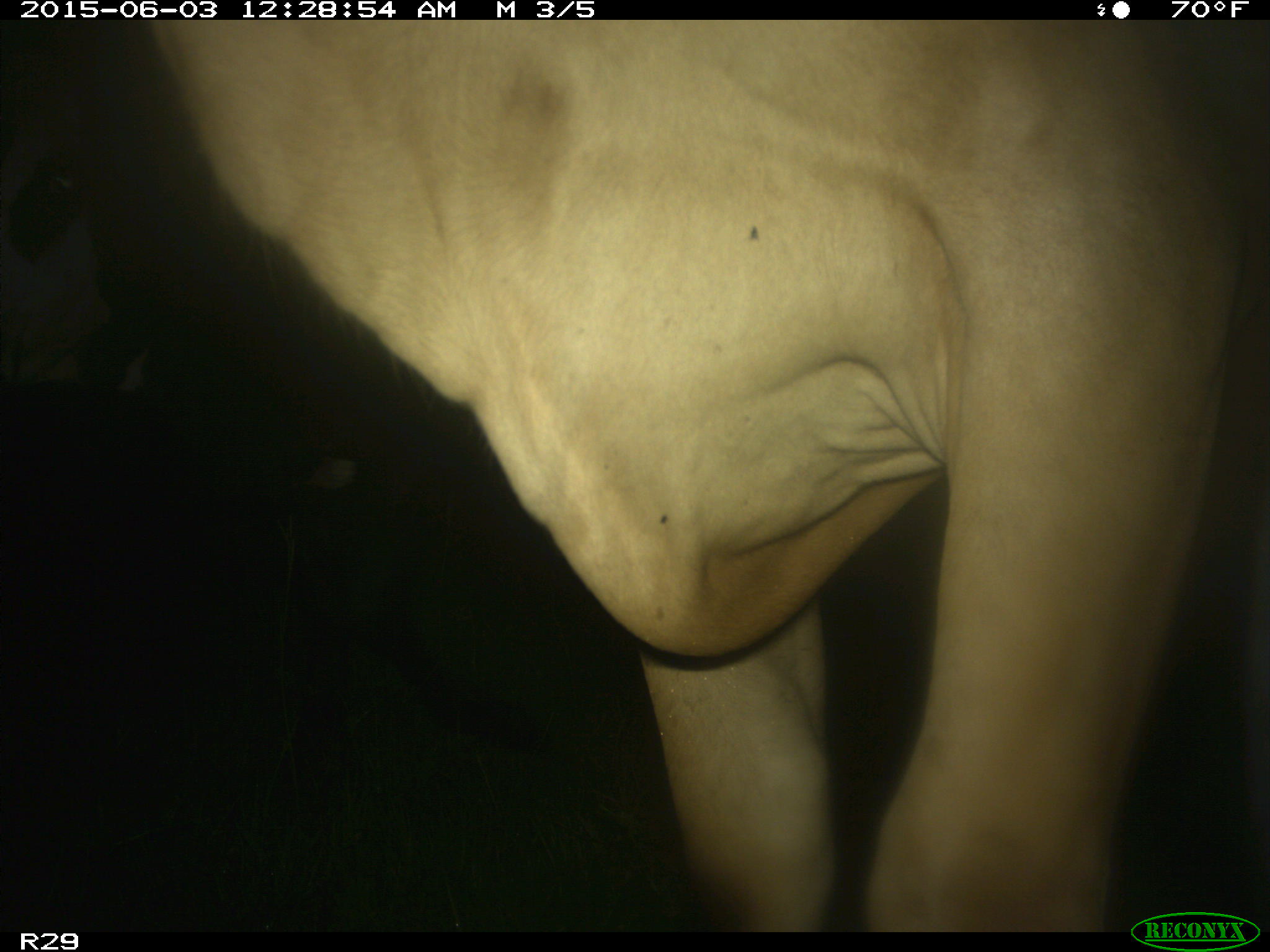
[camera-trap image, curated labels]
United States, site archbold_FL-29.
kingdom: Animalia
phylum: Chordata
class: Mammalia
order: Artiodactyla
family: Bovidae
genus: Bos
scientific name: Bos taurus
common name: domestic cow